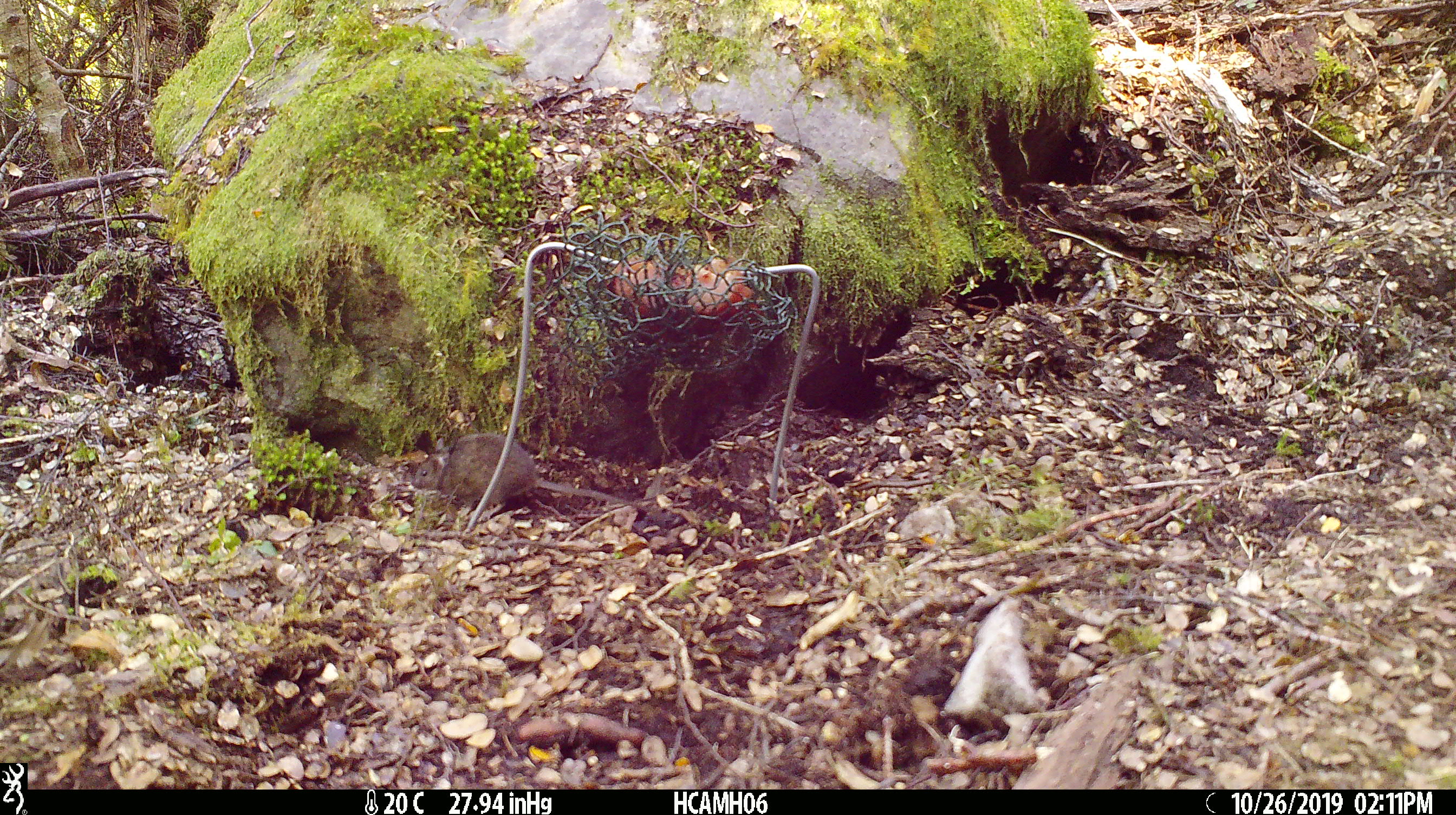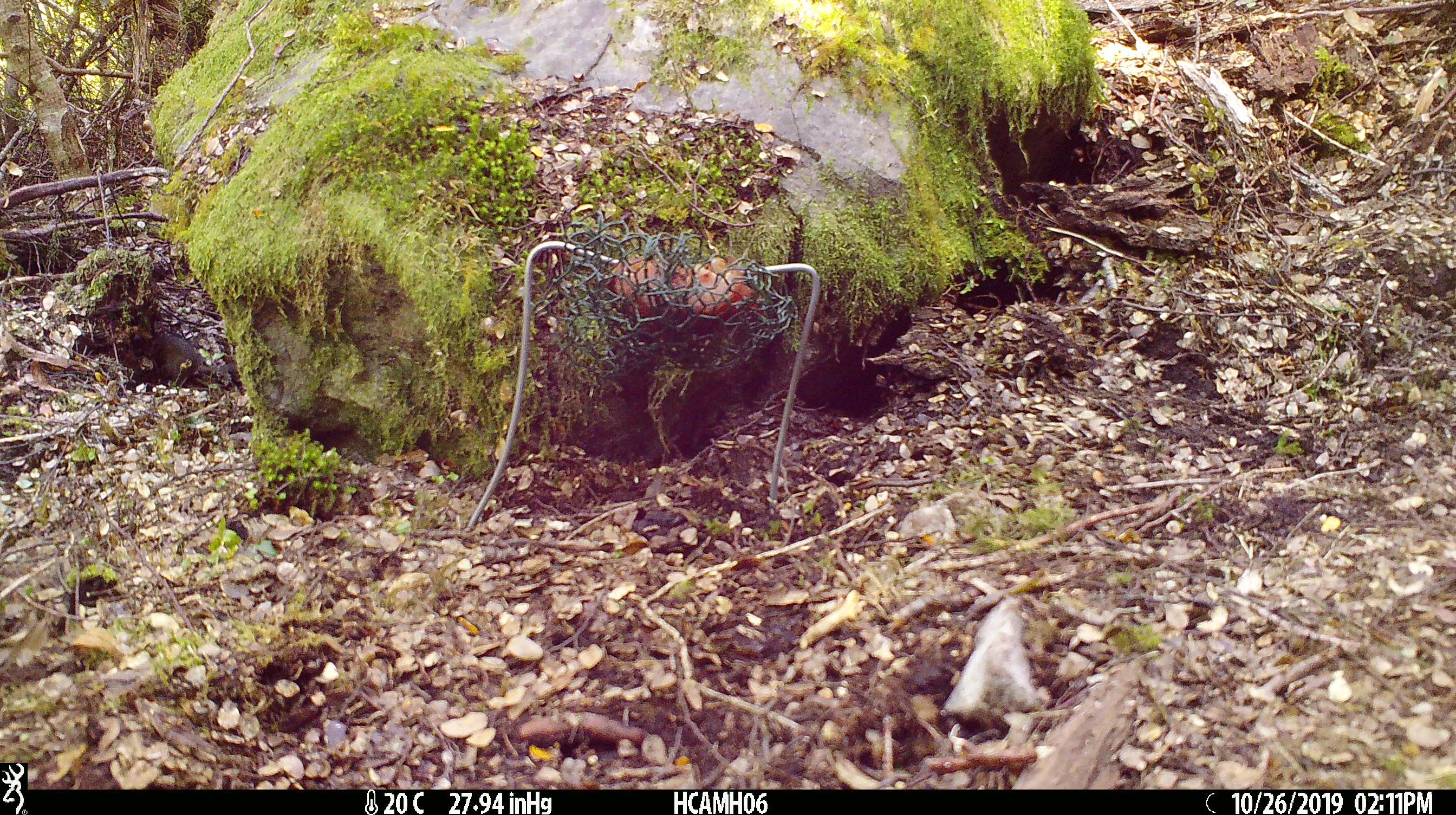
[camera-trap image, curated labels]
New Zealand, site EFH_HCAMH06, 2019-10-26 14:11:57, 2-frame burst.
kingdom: Animalia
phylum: Chordata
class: Mammalia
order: Rodentia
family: Muridae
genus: Mus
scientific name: Mus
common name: mouse